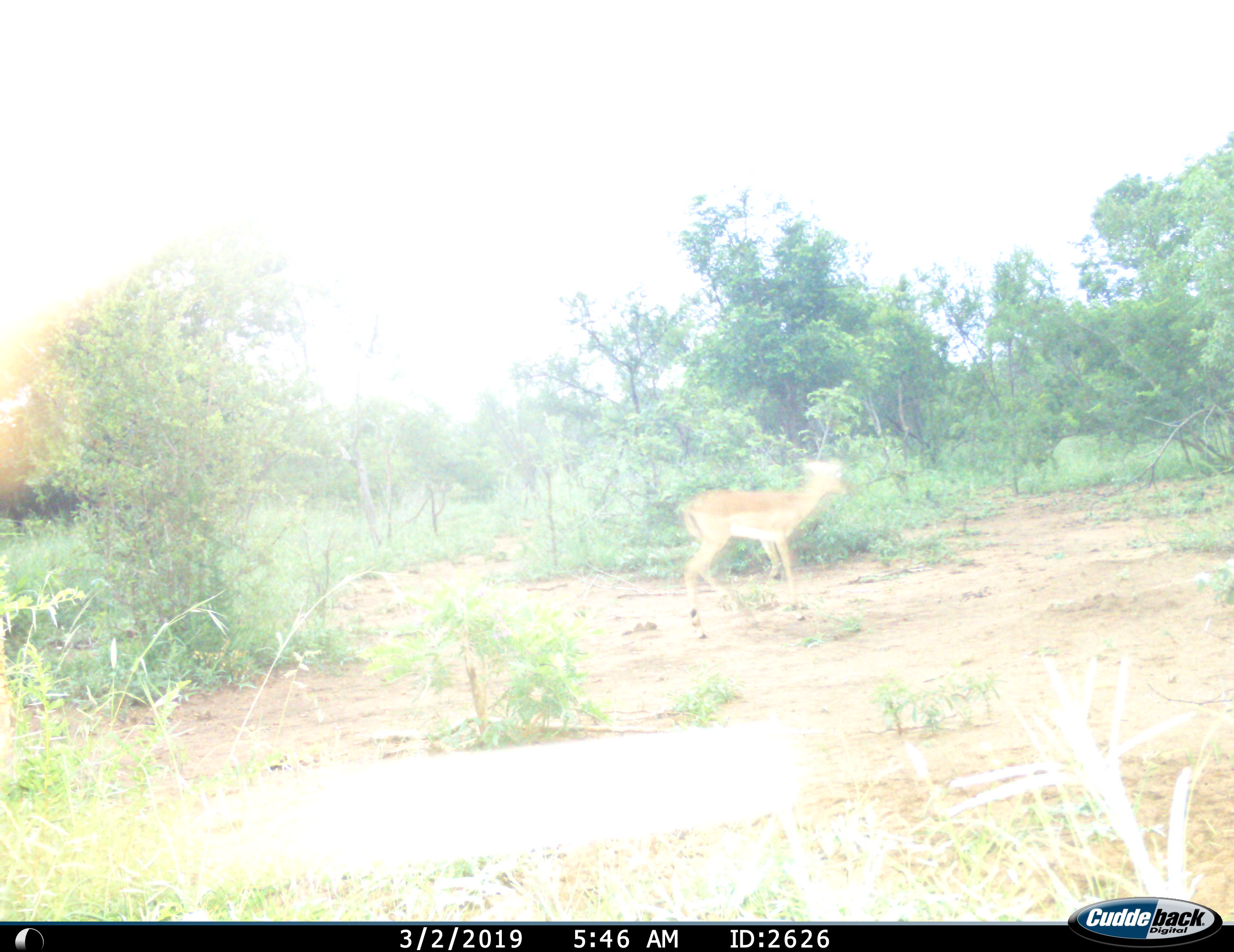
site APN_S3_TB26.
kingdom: Animalia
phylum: Chordata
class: Mammalia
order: Artiodactyla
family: Bovidae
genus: Aepyceros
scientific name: Aepyceros melampus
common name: impala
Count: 1.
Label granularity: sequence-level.